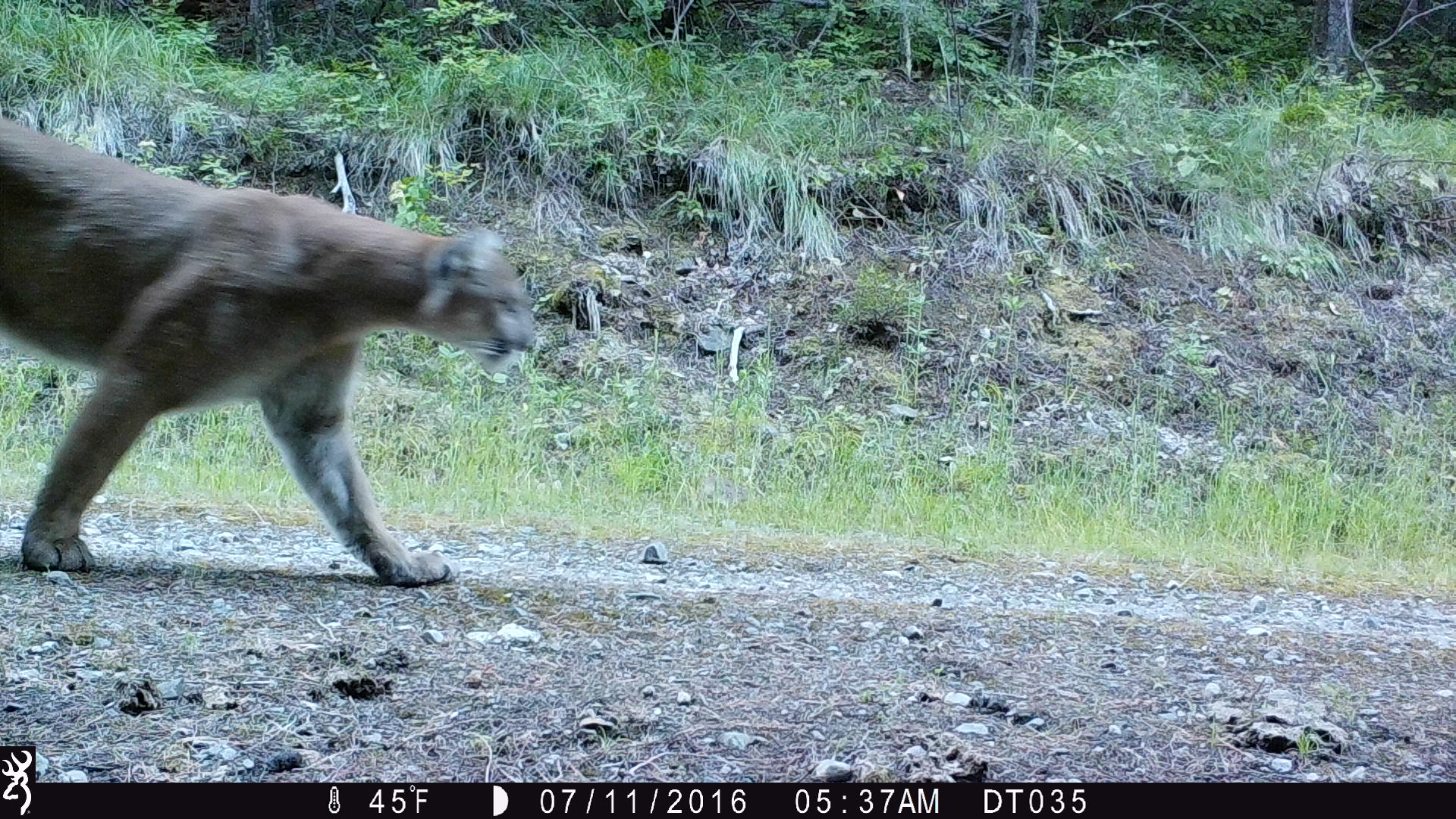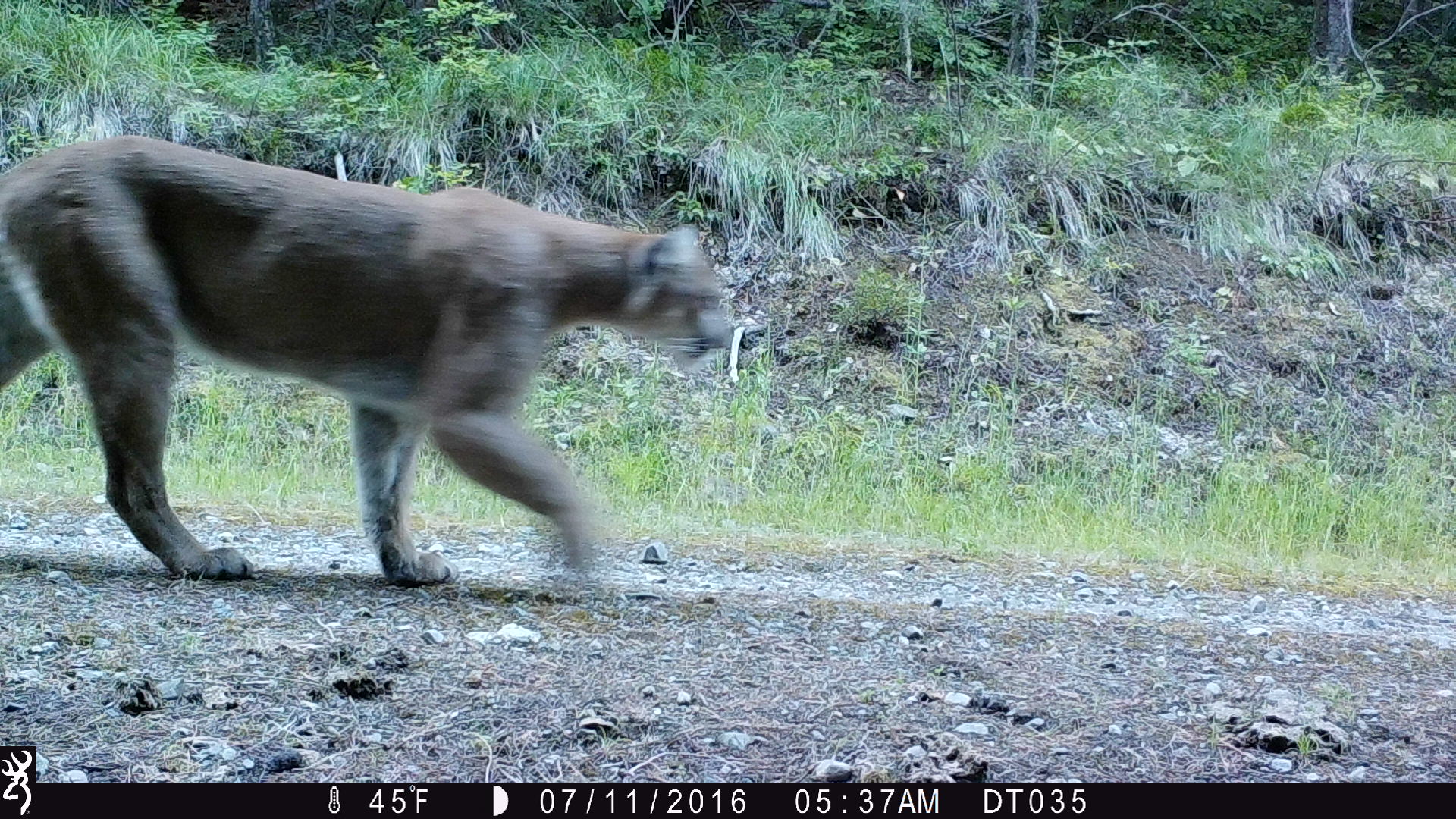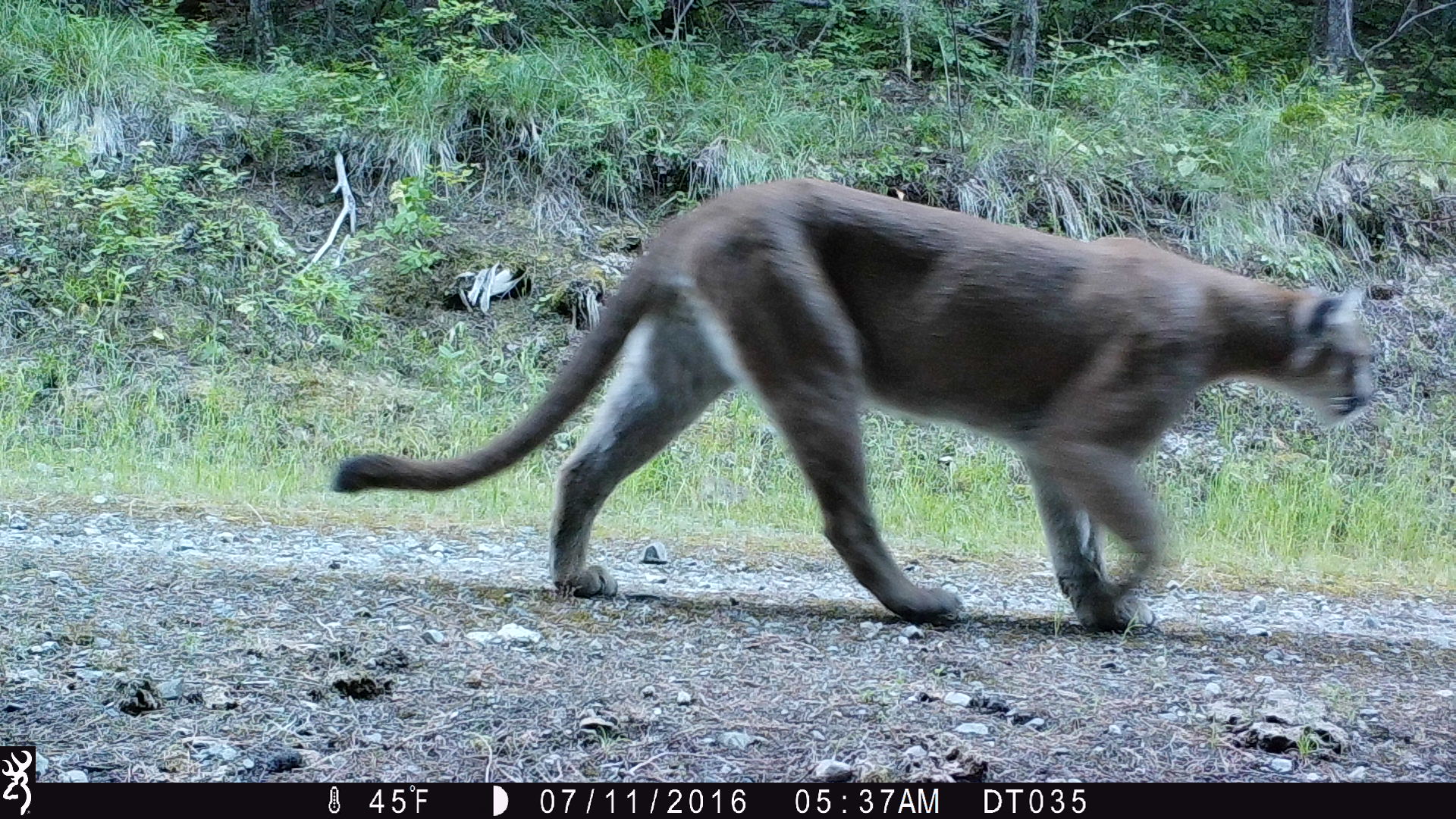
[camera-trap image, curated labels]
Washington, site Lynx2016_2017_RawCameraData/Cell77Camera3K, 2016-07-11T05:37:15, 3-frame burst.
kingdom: Animalia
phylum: Chordata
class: Mammalia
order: Carnivora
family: Felidae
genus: Puma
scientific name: Puma concolor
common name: mountain lion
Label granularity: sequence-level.